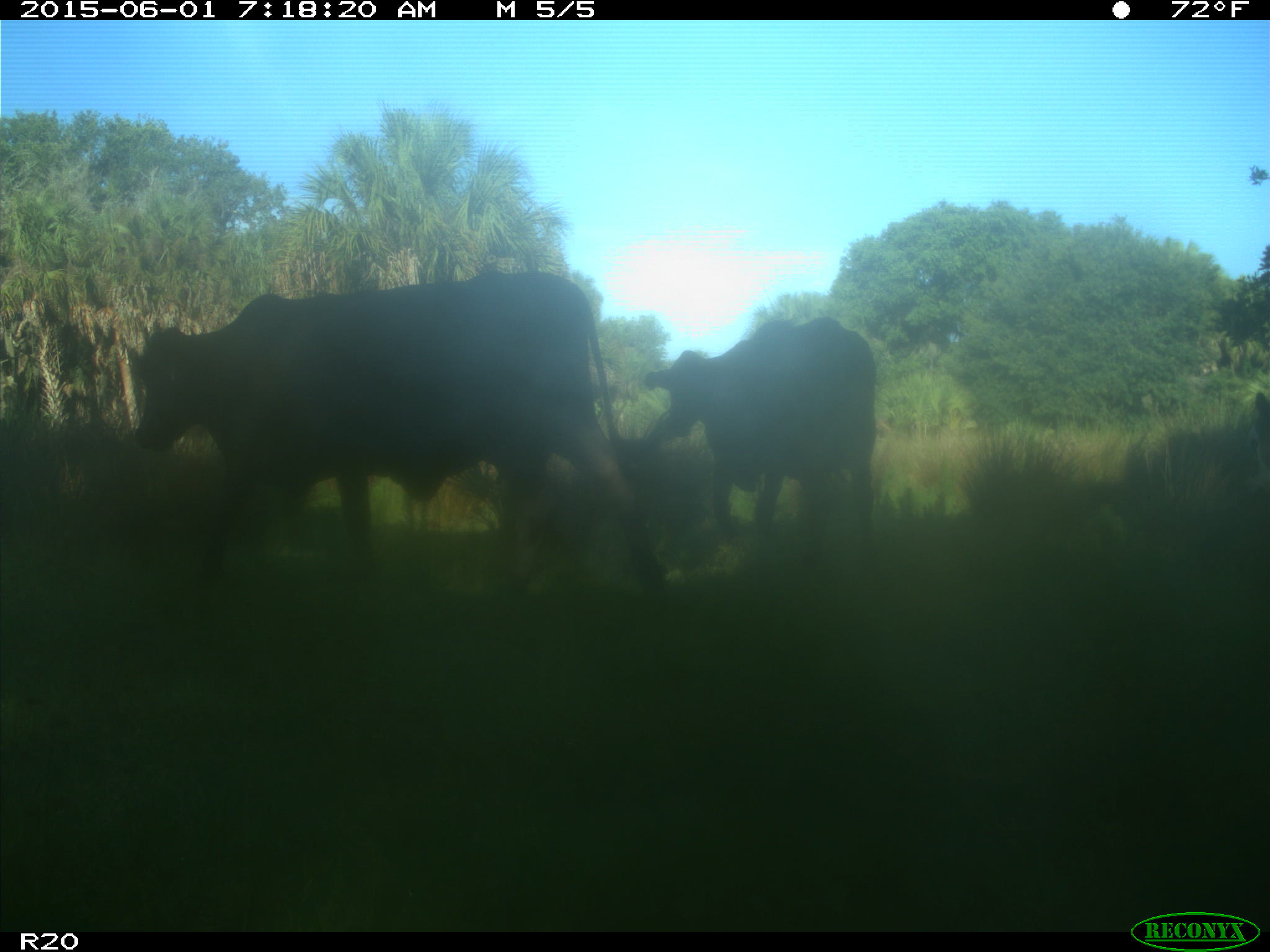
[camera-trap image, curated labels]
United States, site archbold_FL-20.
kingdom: Animalia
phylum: Chordata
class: Mammalia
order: Artiodactyla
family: Bovidae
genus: Bos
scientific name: Bos taurus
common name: domestic cow